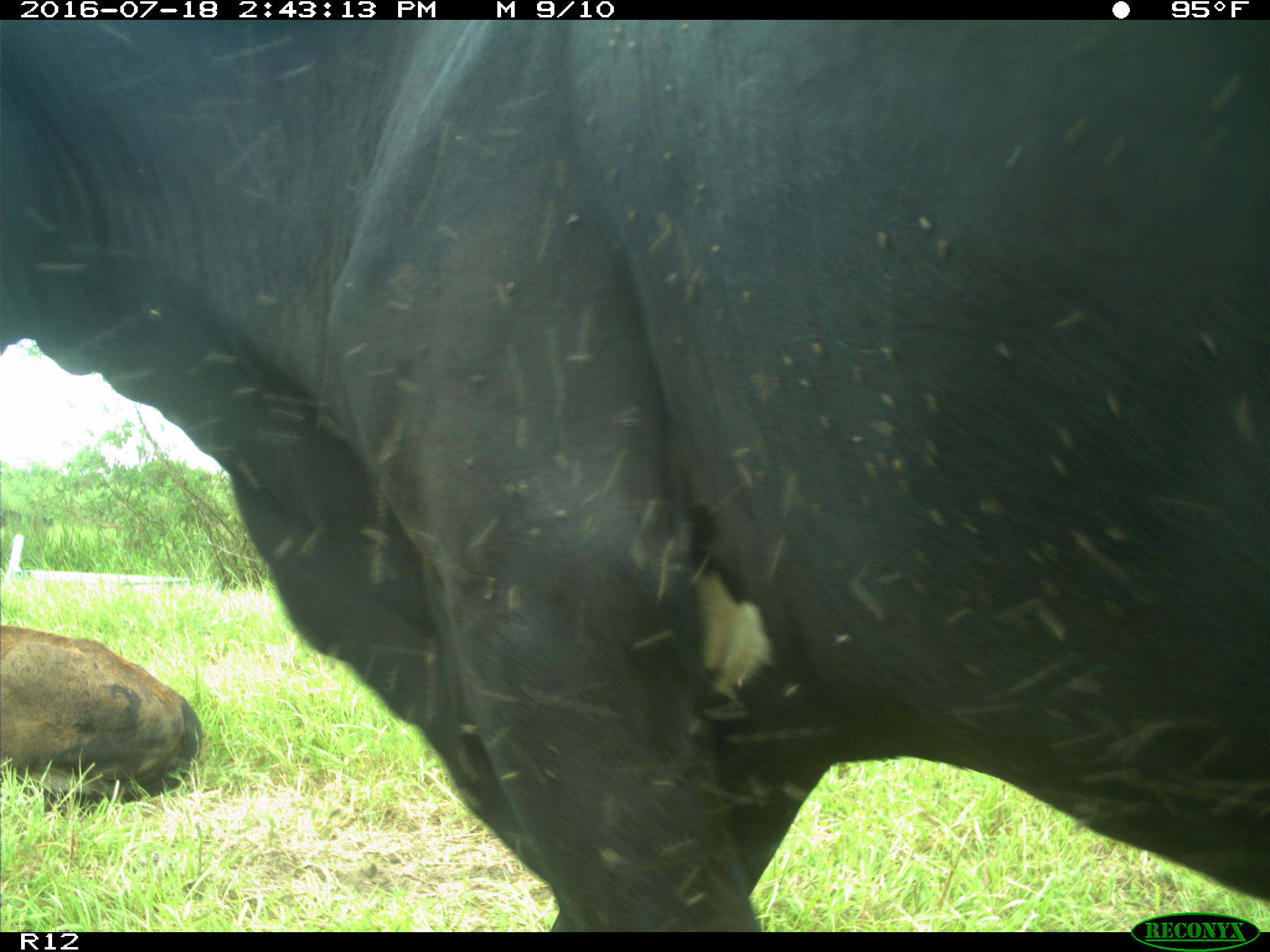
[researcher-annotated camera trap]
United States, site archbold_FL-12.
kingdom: Animalia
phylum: Chordata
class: Mammalia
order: Artiodactyla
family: Bovidae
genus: Bos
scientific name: Bos taurus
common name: domestic cow